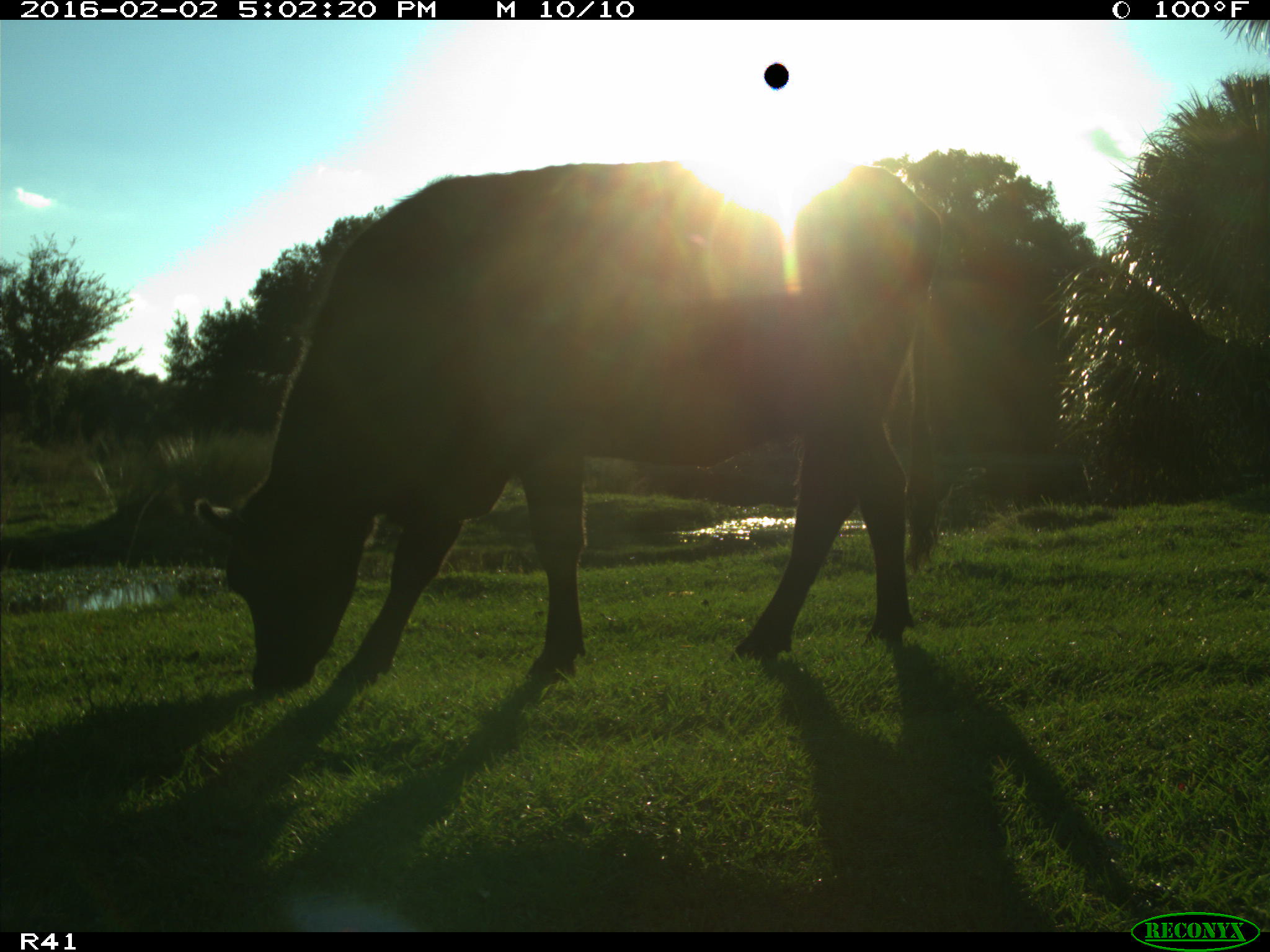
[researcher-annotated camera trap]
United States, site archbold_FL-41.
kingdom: Animalia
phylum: Chordata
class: Mammalia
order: Artiodactyla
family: Bovidae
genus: Bos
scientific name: Bos taurus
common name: domestic cow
Bos taurus (domestic cow).